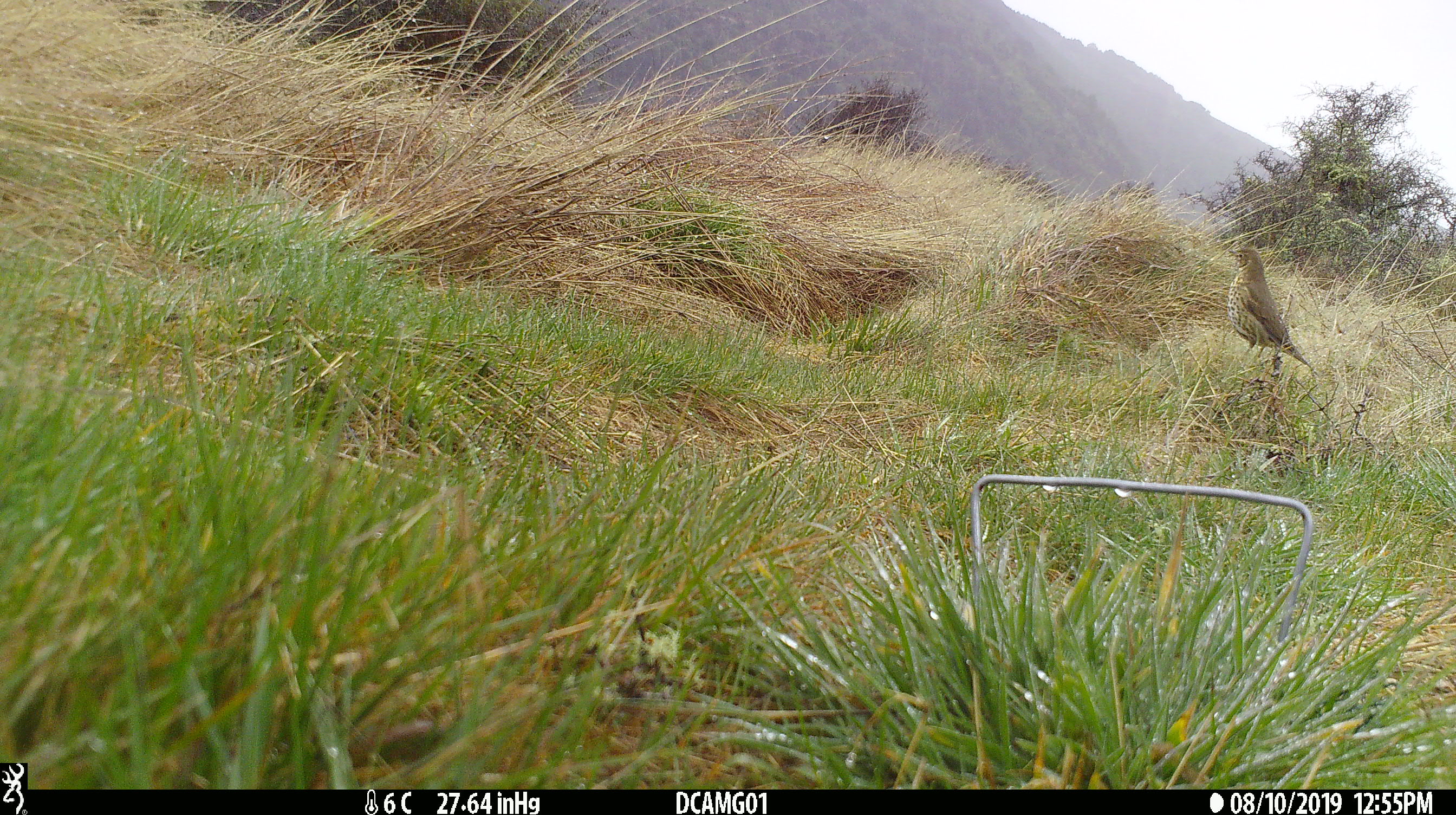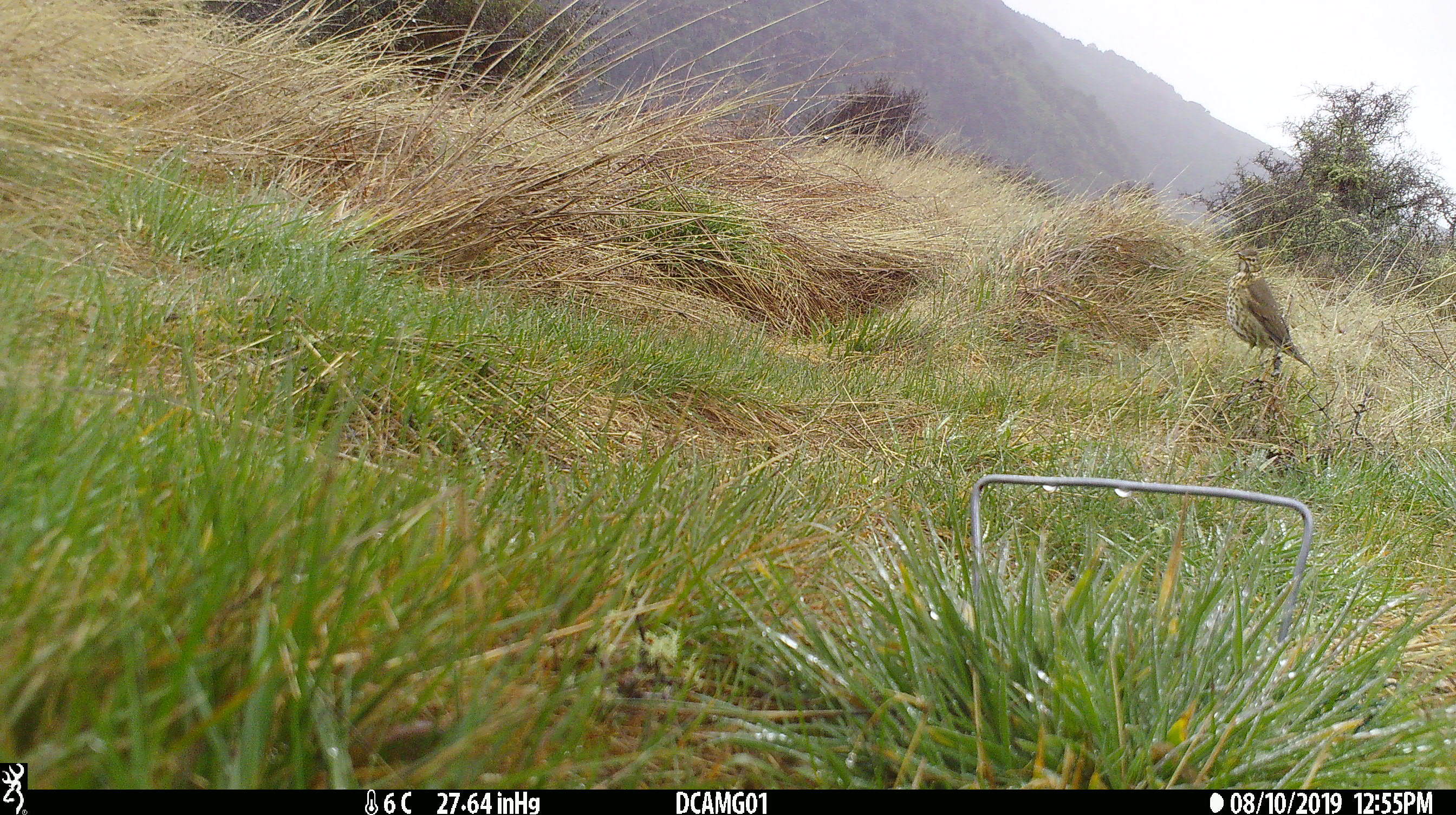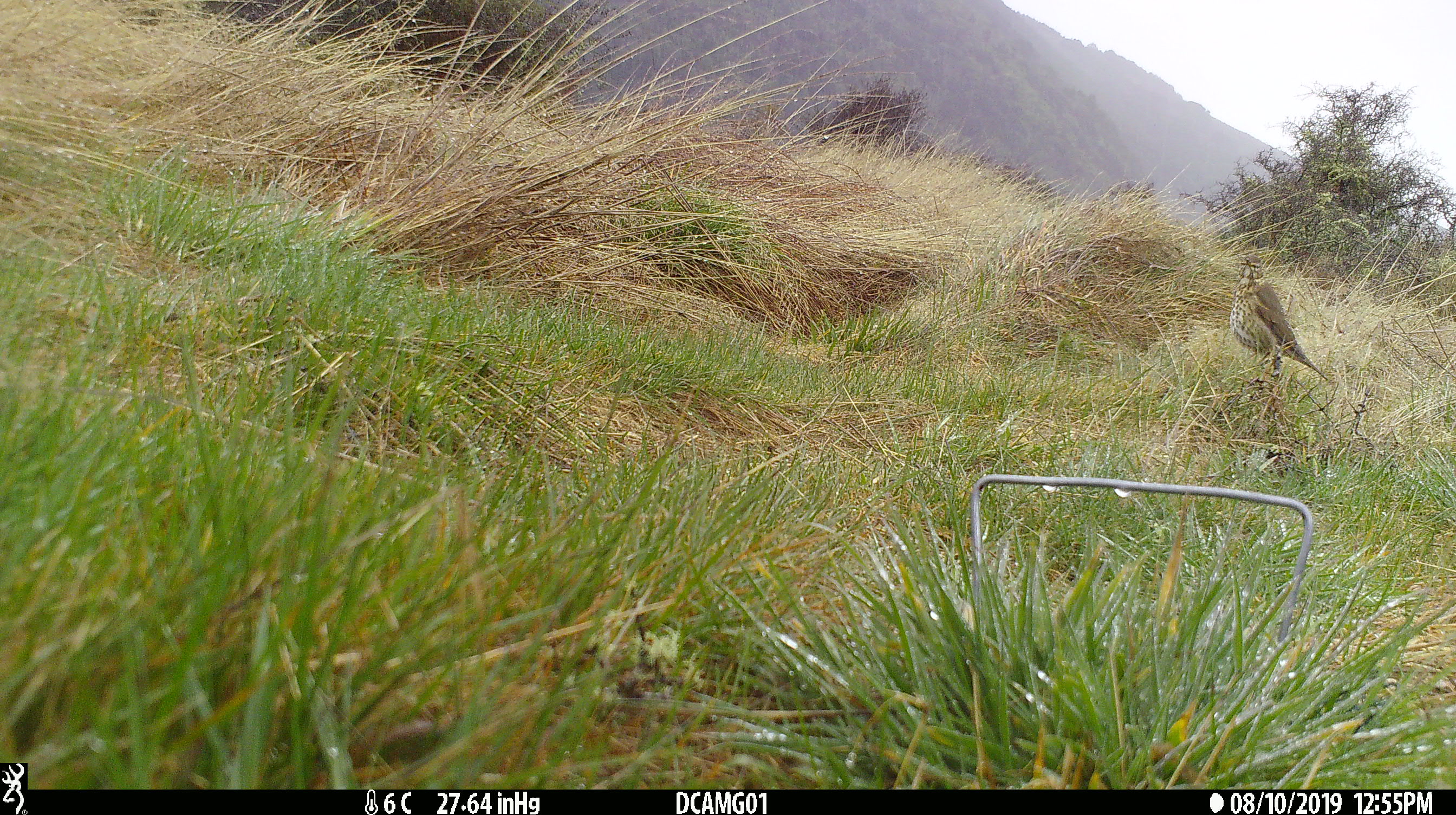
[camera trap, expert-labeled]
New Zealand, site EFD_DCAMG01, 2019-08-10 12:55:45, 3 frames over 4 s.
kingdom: Animalia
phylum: Chordata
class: Aves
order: Passeriformes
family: Turdidae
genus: Turdus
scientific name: Turdus philomelos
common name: song thrush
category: thrush